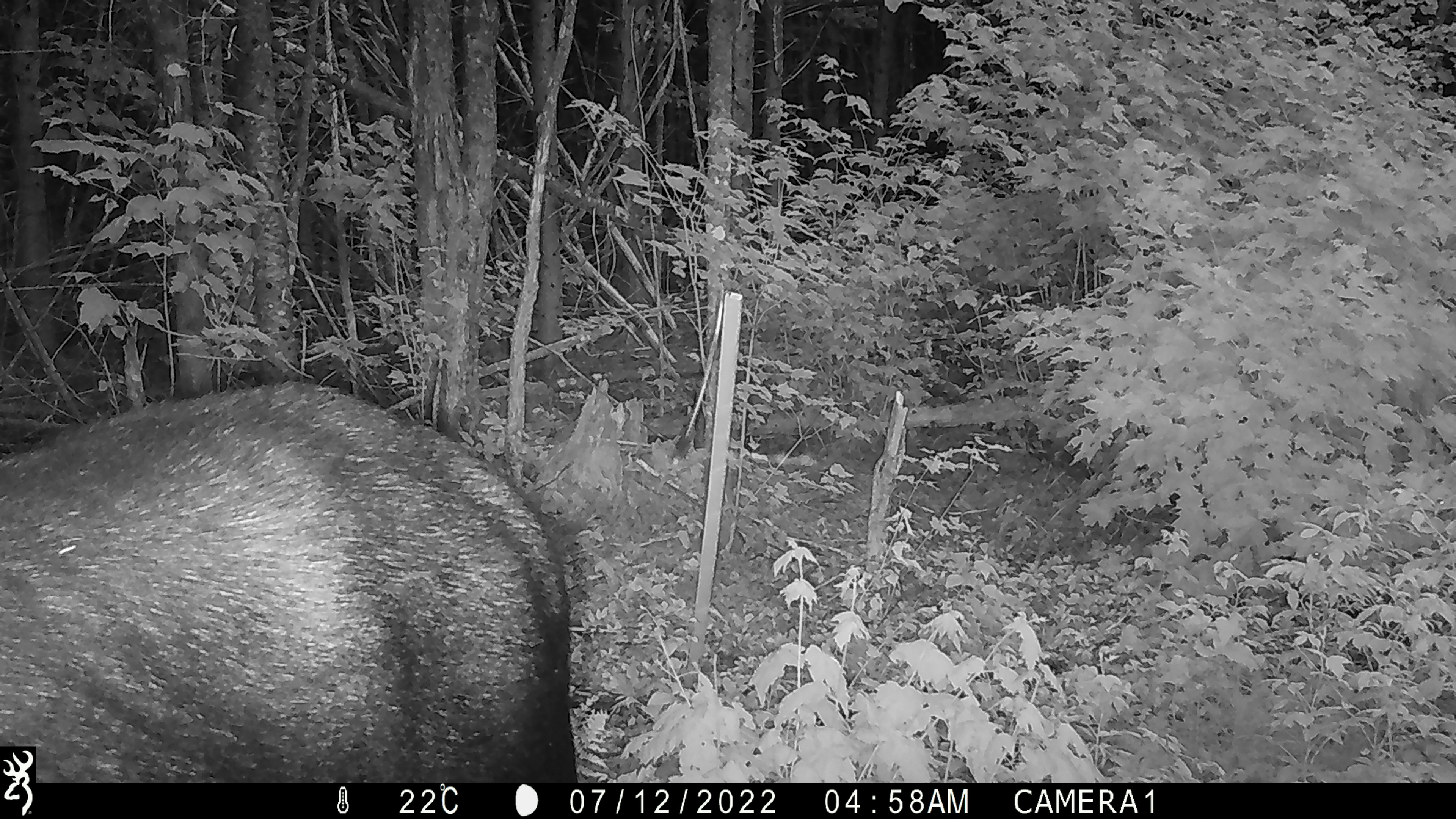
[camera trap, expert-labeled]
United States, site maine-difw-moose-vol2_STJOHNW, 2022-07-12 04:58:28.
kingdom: Animalia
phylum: Chordata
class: Mammalia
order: Artiodactyla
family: Cervidae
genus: Alces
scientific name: Alces alces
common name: moose